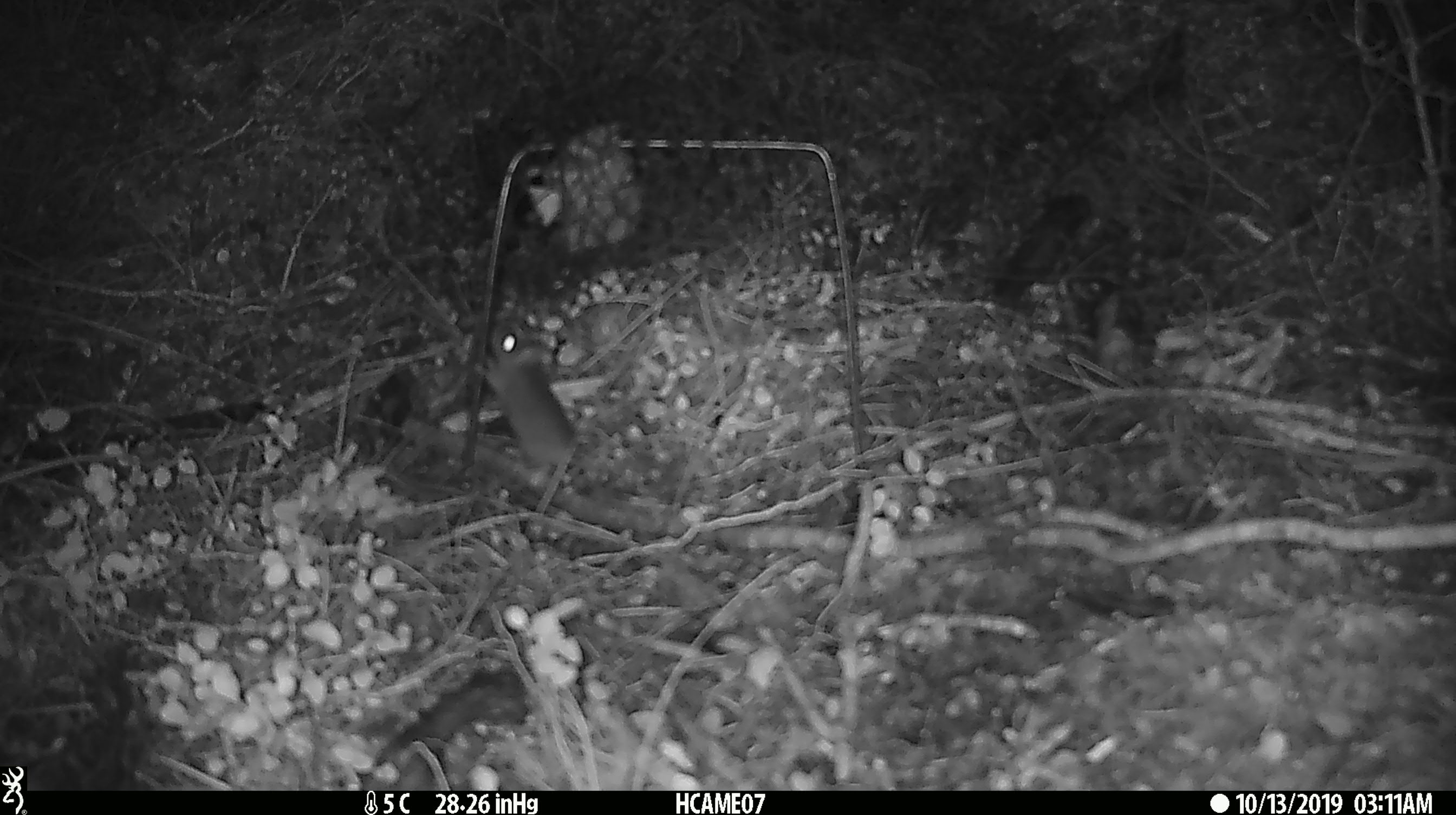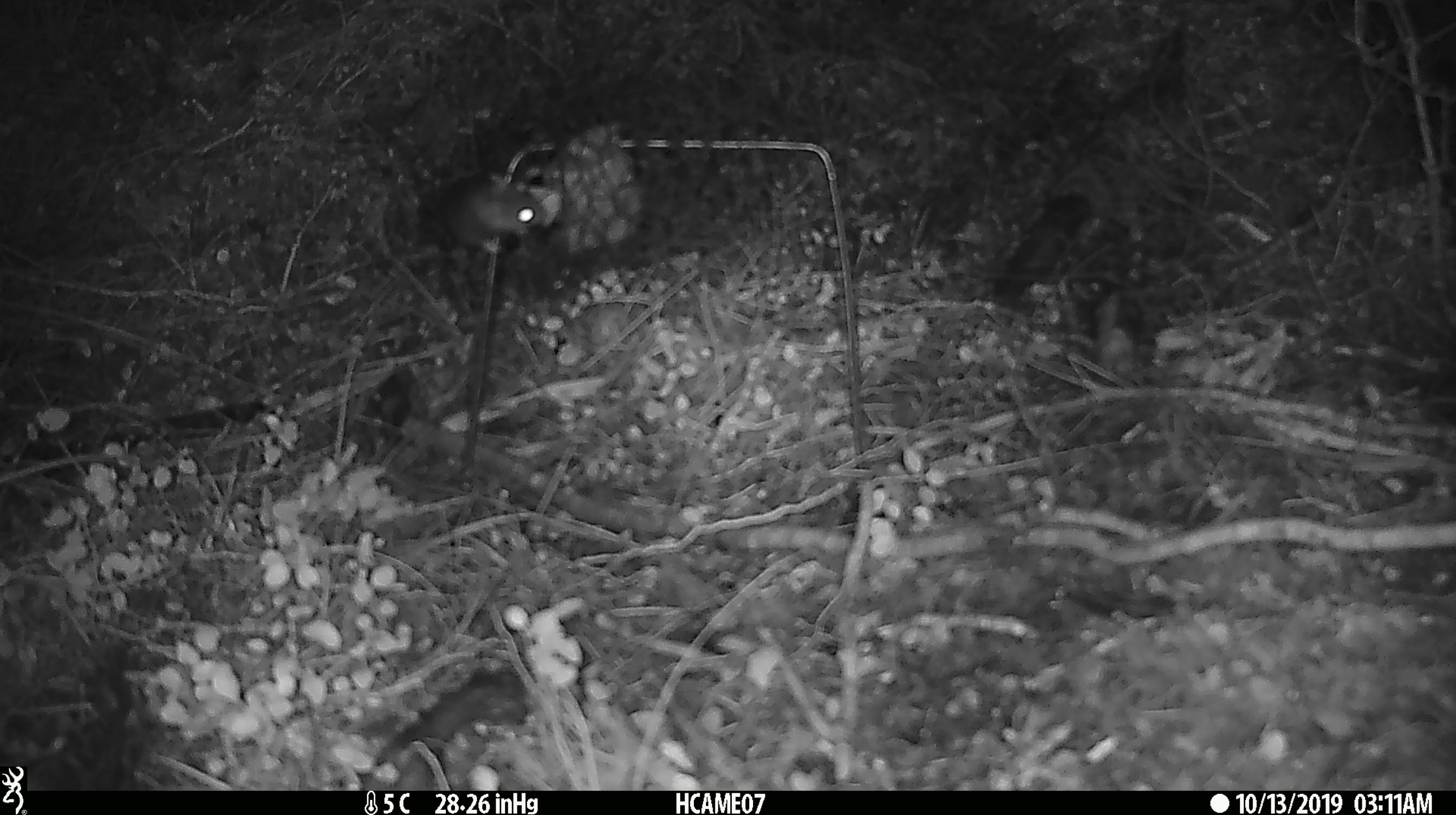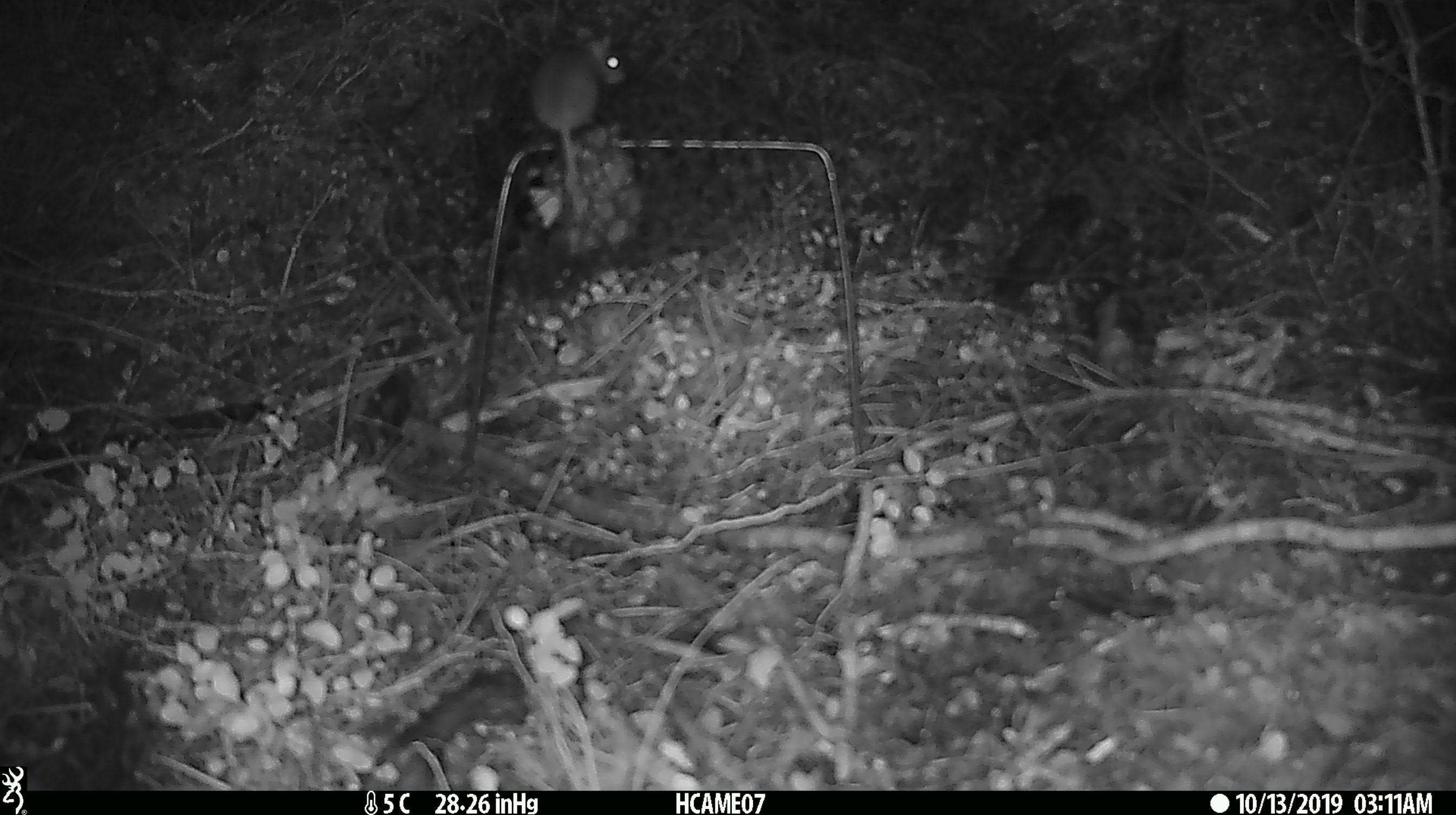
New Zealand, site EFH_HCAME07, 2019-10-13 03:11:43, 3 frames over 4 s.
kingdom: Animalia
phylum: Chordata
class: Mammalia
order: Rodentia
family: Muridae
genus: Mus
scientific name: Mus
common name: mouse